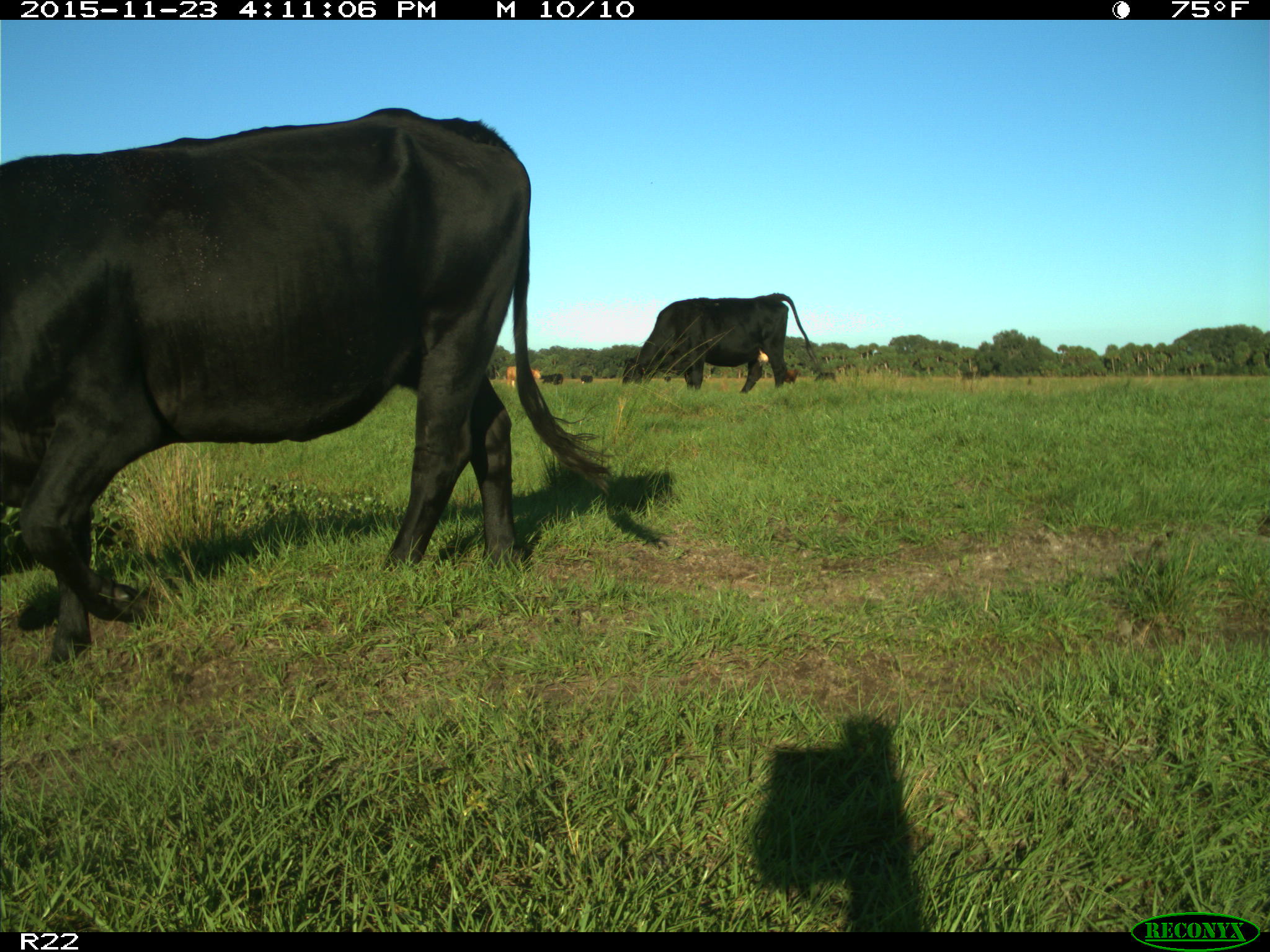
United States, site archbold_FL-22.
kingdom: Animalia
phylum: Chordata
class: Mammalia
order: Artiodactyla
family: Bovidae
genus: Bos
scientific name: Bos taurus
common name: domestic cow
Bos taurus (domestic cow).